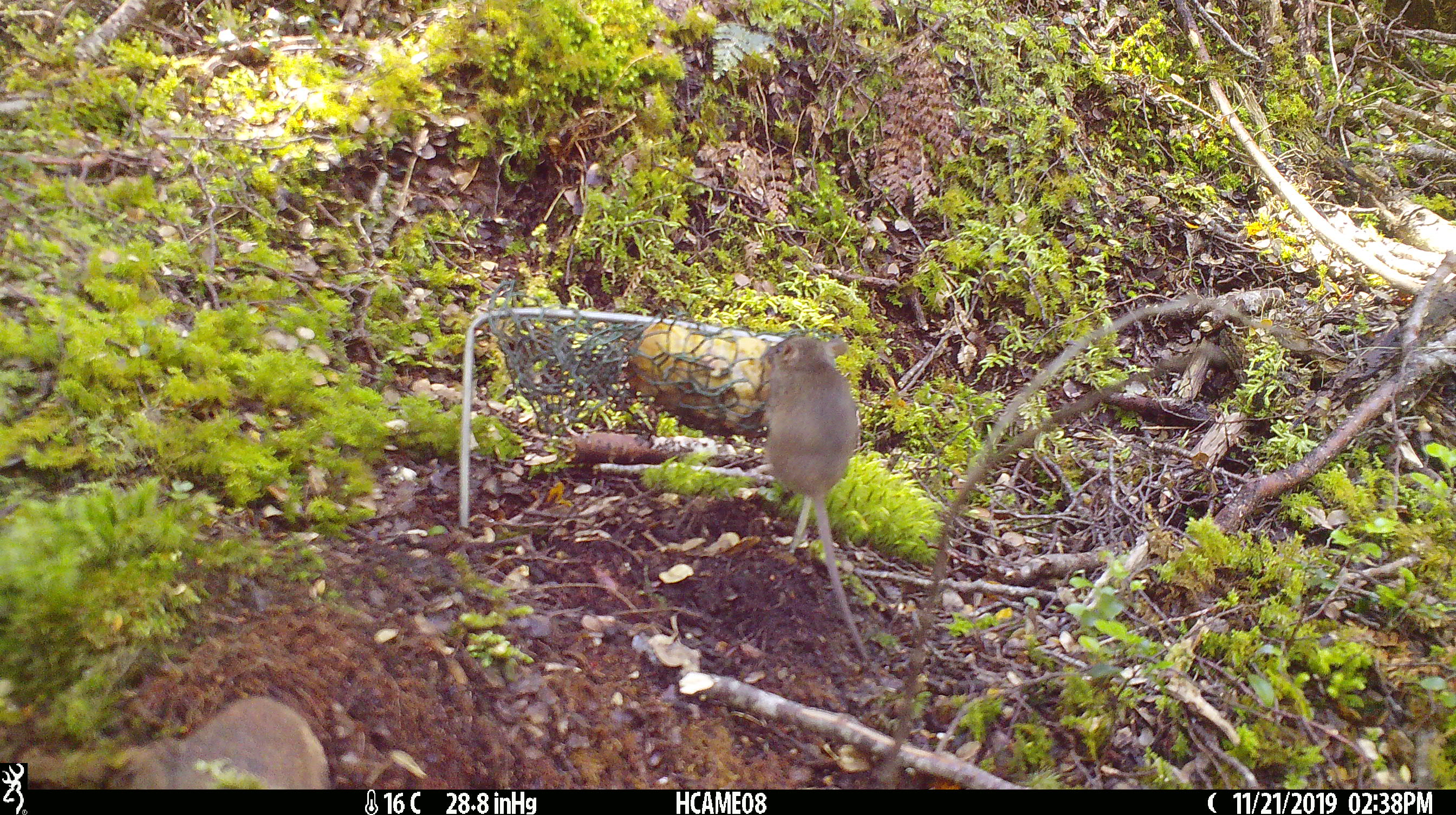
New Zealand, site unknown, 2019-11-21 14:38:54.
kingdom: Animalia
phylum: Chordata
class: Mammalia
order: Rodentia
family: Muridae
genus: Mus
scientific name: Mus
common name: mouse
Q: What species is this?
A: Mouse (Mus).